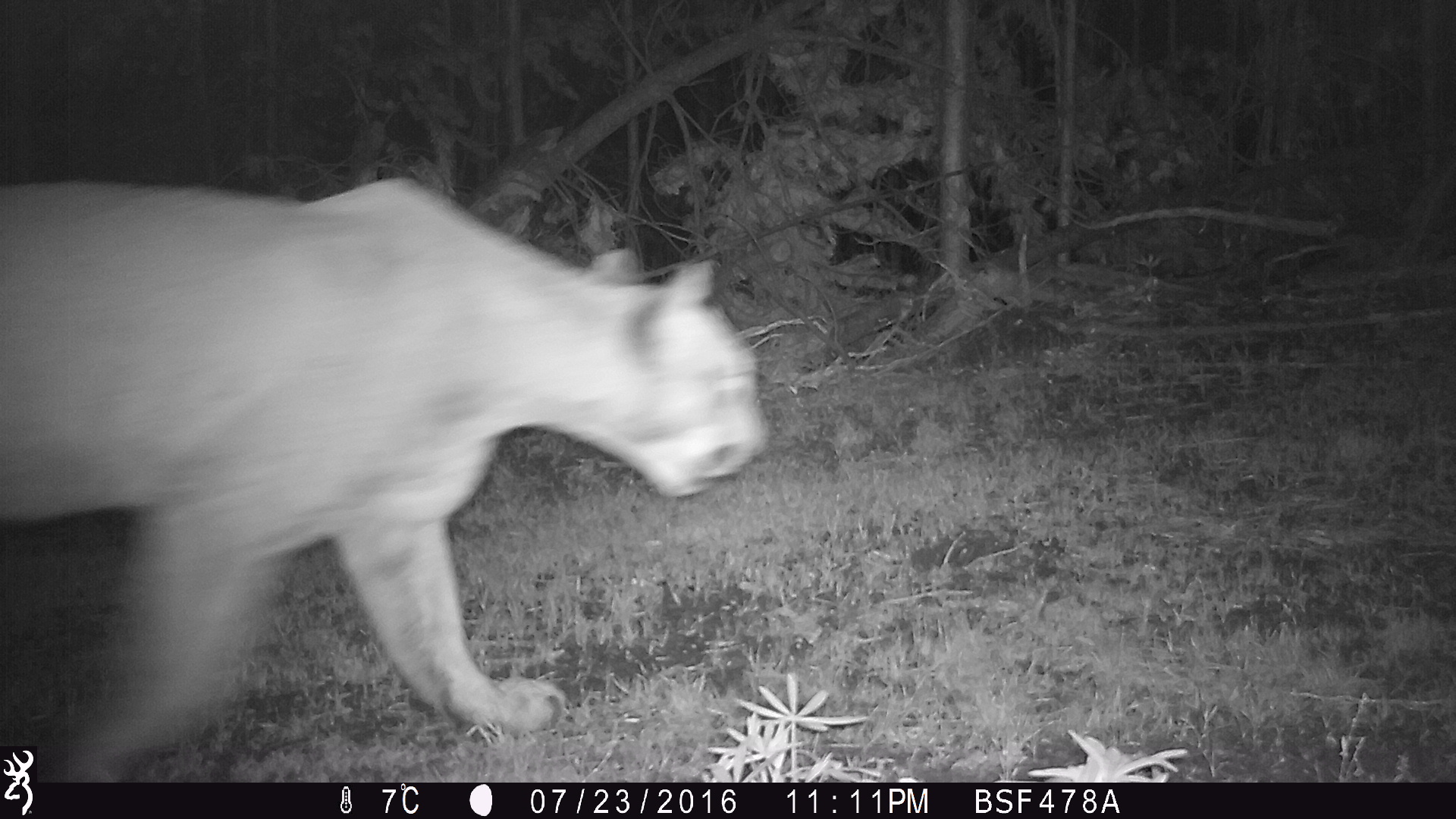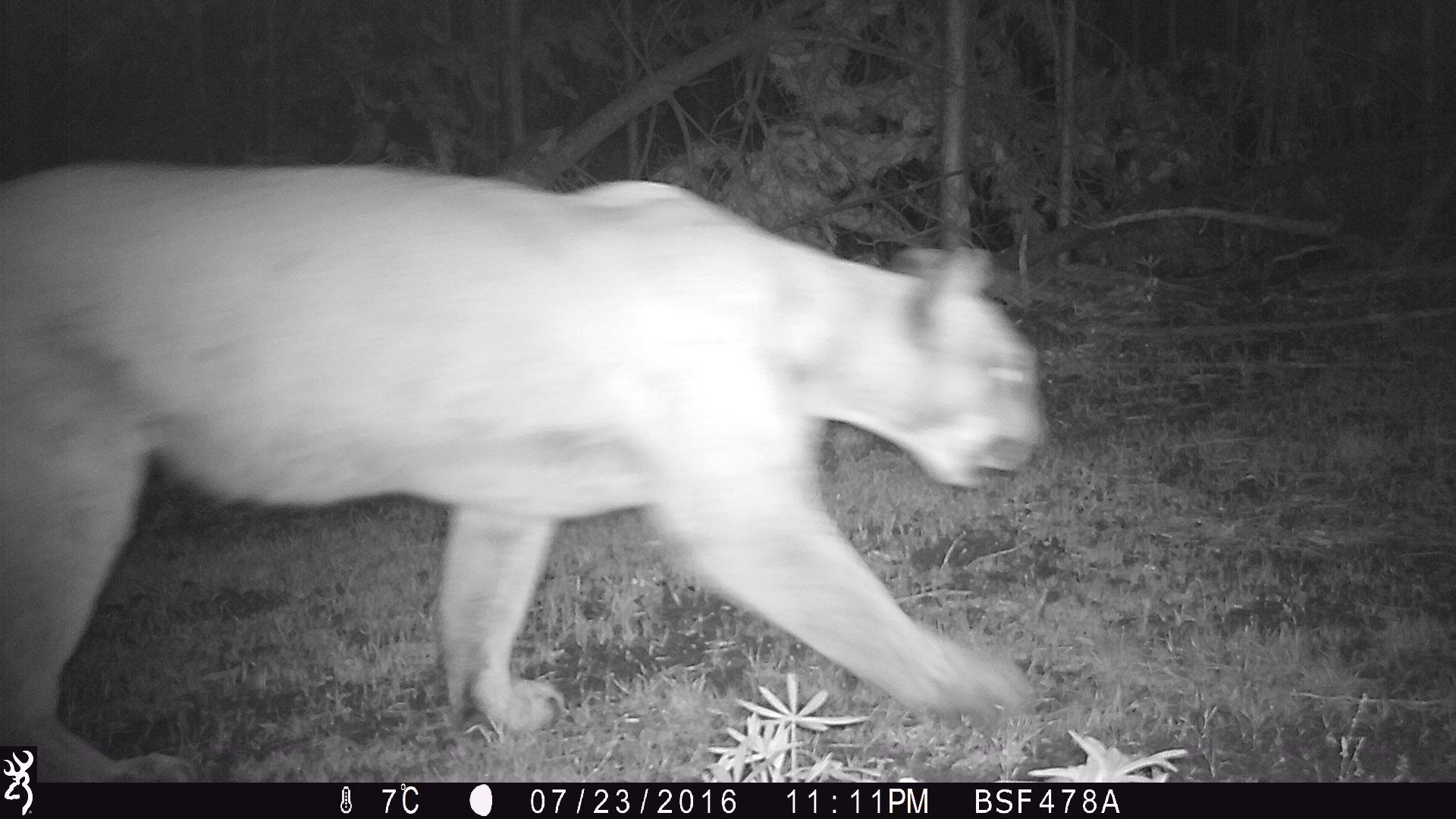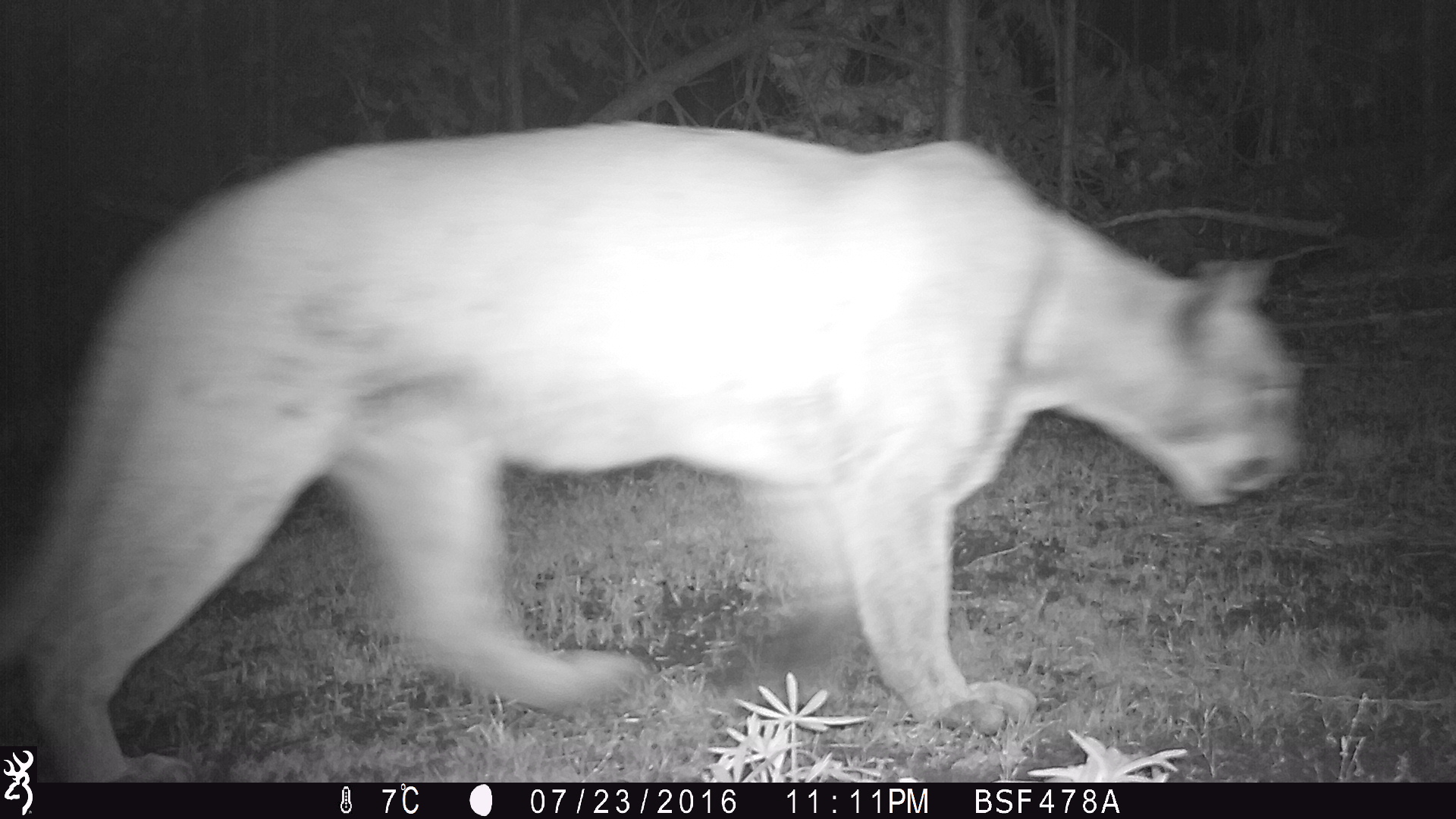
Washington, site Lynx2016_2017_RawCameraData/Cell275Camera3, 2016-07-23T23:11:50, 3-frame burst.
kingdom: Animalia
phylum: Chordata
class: Mammalia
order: Carnivora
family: Felidae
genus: Puma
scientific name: Puma concolor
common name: mountain lion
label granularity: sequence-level